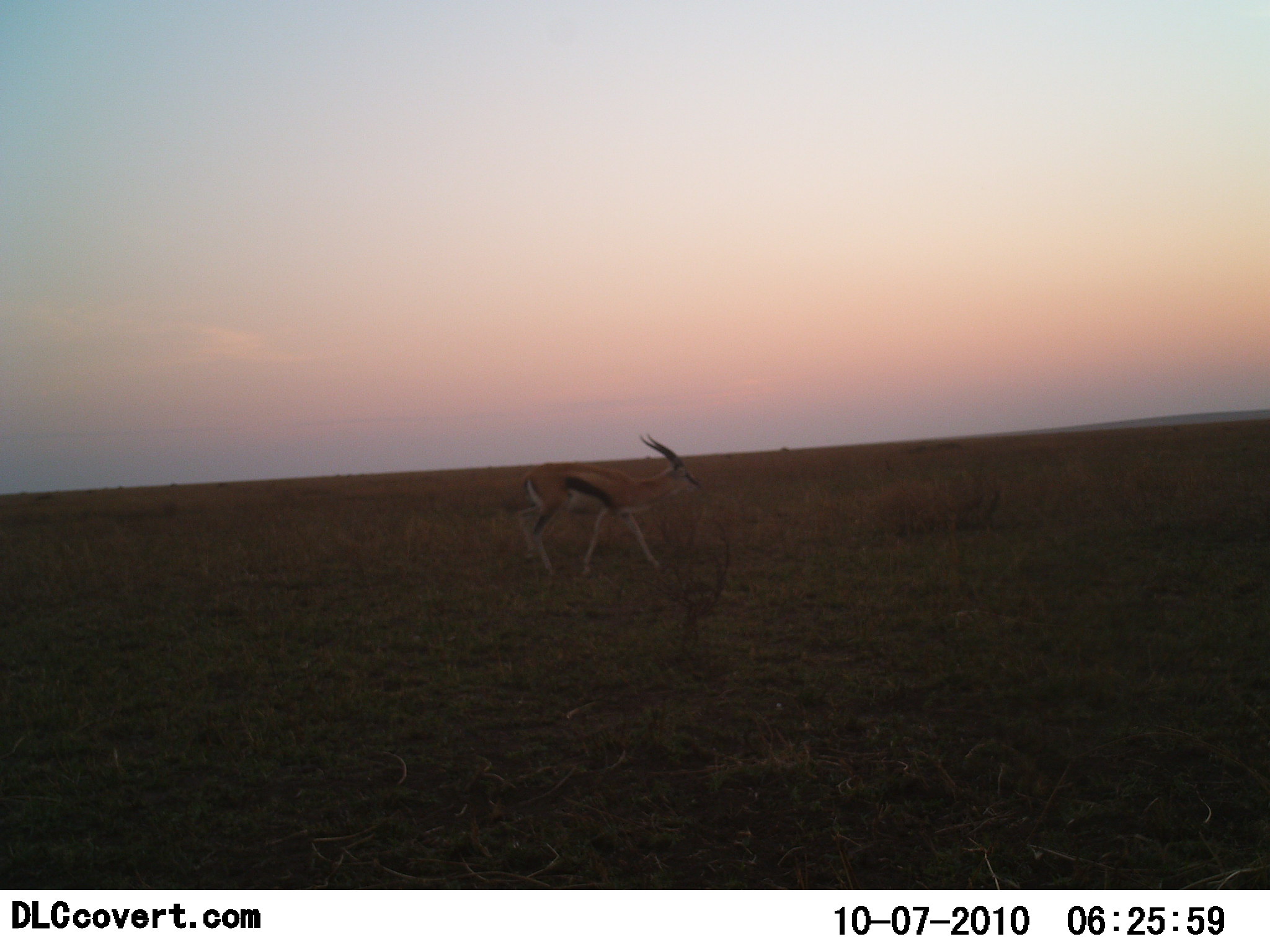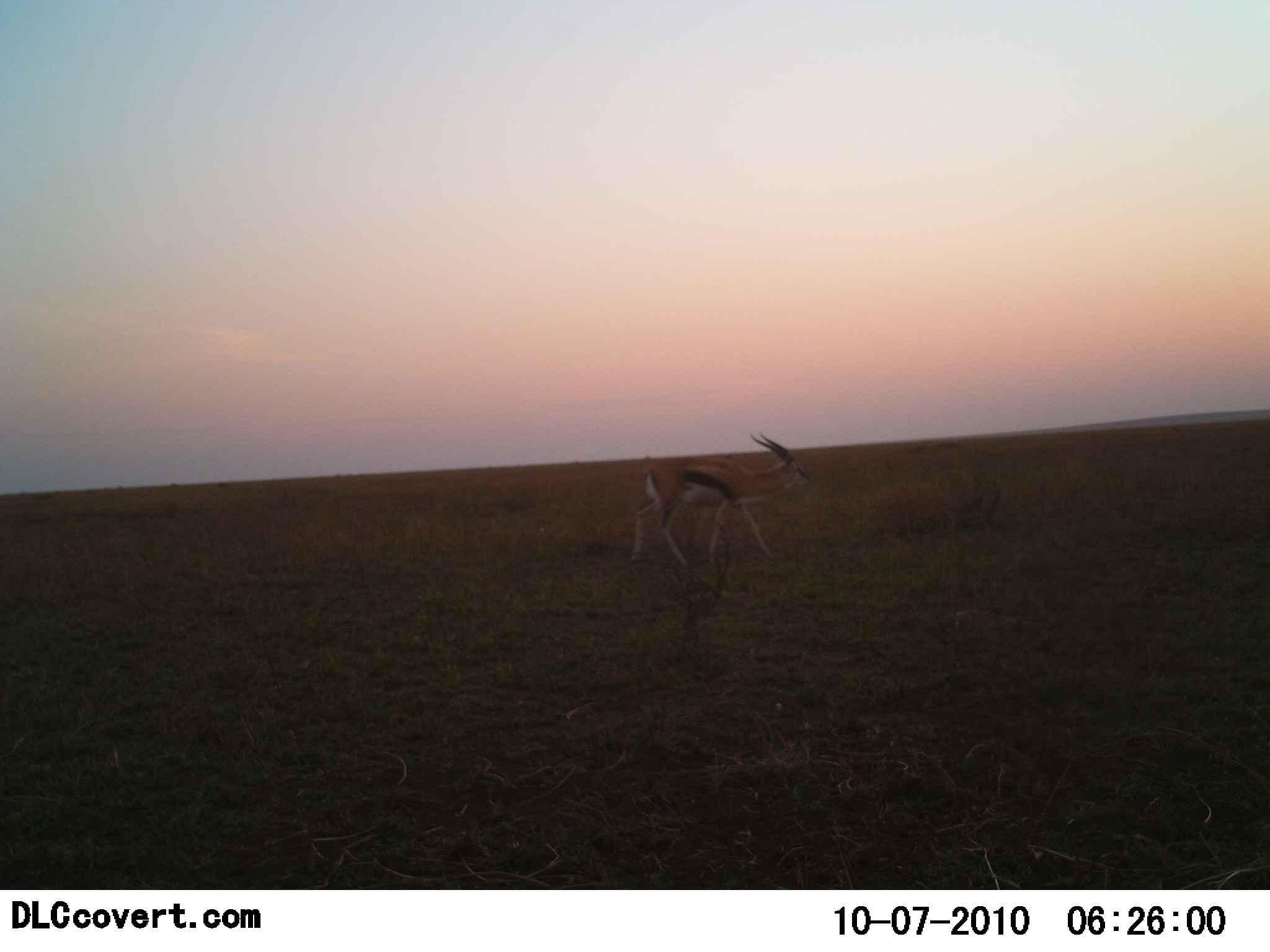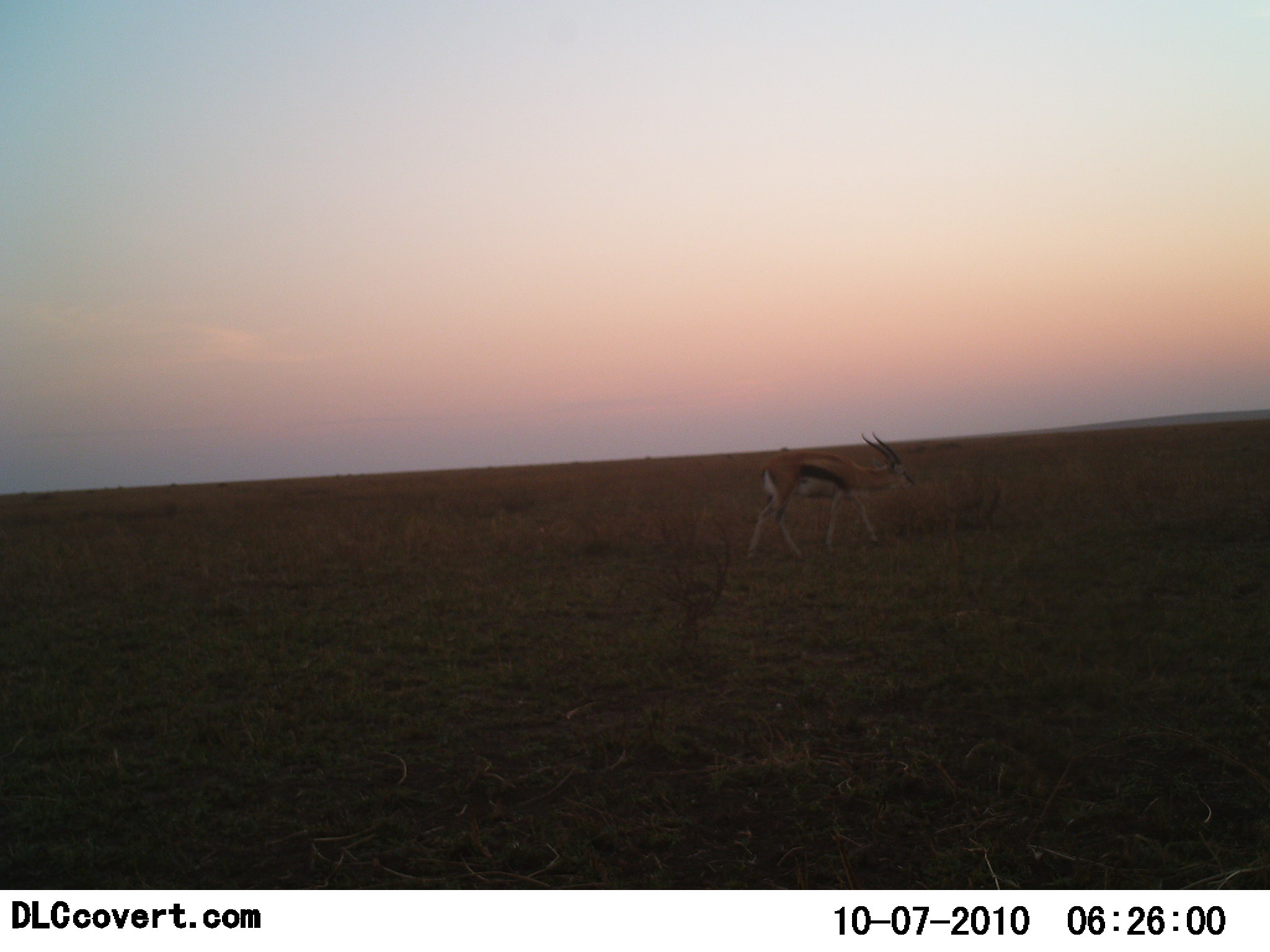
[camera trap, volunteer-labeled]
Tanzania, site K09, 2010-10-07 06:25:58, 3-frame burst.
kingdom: Animalia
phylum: Chordata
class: Mammalia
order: Artiodactyla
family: Bovidae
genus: Eudorcas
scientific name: Eudorcas thomsonii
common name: thomson's gazelle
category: gazellethomsons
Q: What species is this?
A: Gazellethomsons (thomson's gazelle) (Eudorcas thomsonii).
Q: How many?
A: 1.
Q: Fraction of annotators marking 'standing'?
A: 8%.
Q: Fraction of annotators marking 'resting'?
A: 0%.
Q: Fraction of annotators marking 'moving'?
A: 100%.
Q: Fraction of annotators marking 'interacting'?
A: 0%.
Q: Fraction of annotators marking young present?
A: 0%.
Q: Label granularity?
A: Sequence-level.